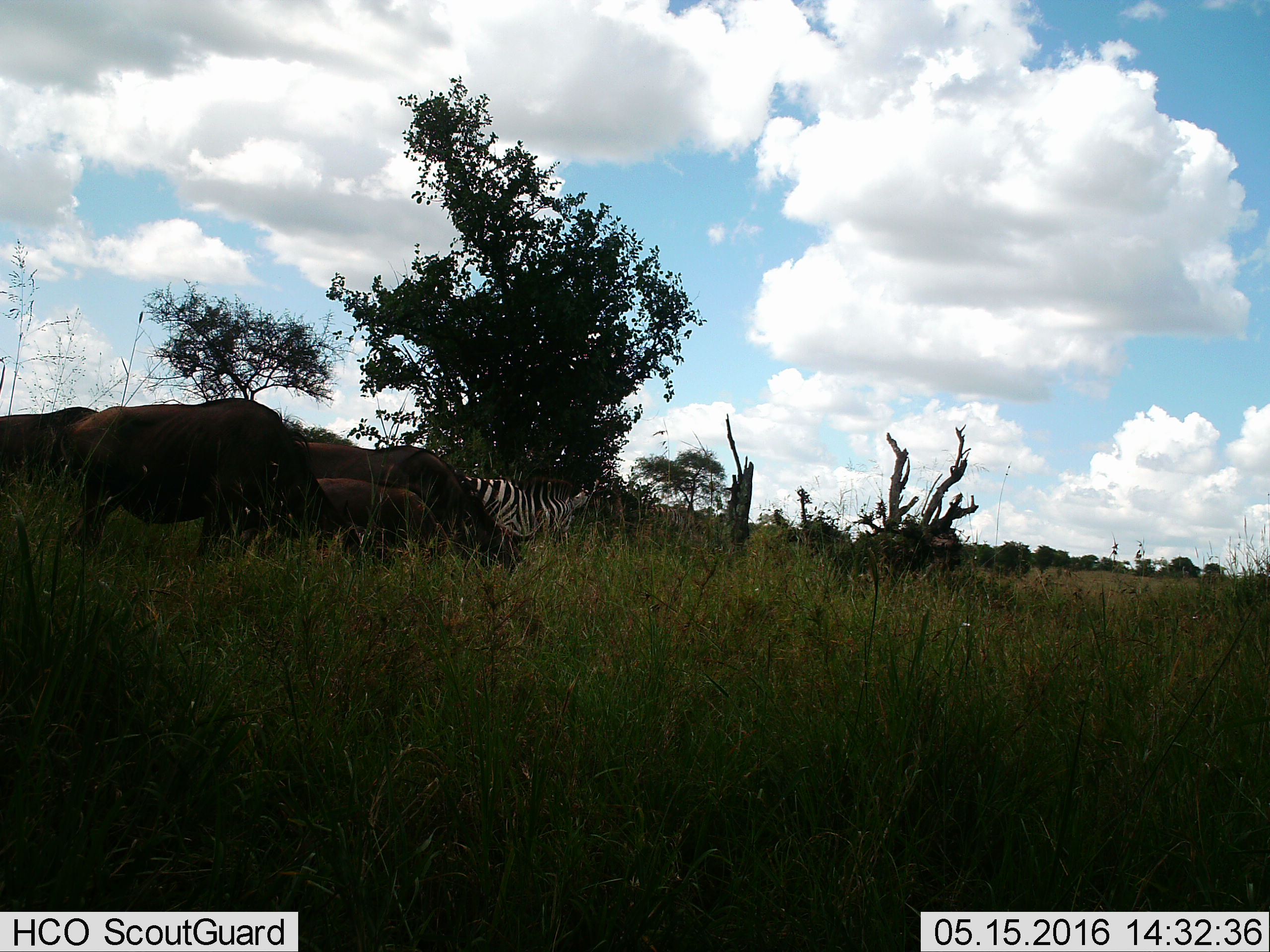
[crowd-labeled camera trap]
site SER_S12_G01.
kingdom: Animalia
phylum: Chordata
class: Mammalia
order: Artiodactyla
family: Bovidae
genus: Connochaetes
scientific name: Connochaetes taurinus taurinus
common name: blue wildebeest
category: wildebeestblue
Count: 4.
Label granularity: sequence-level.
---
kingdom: Animalia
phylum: Chordata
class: Mammalia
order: Perissodactyla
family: Equidae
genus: Equus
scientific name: Equus quagga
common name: plains zebra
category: zebraplains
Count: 1.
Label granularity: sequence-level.